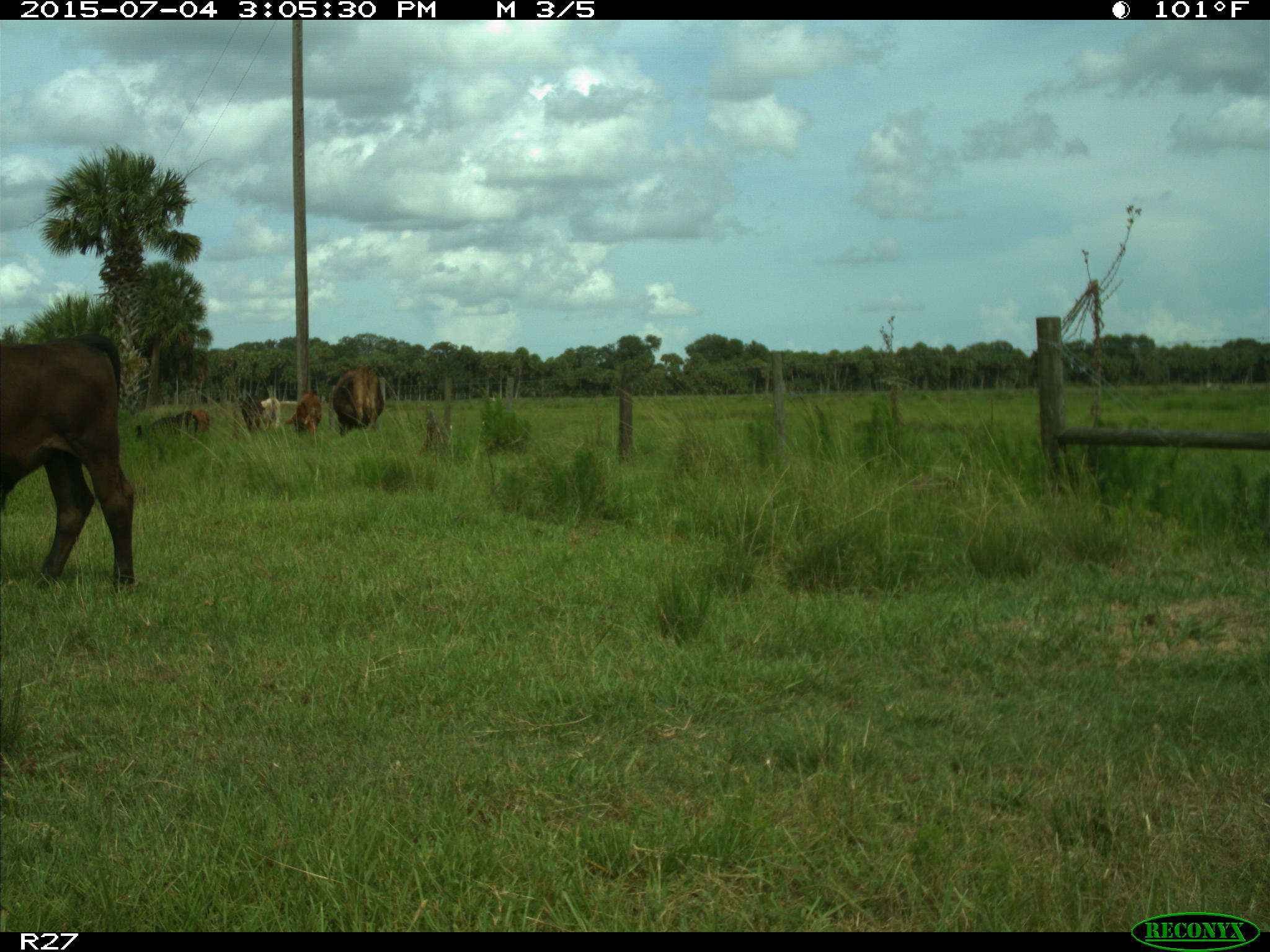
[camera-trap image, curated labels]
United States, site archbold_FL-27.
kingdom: Animalia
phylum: Chordata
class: Mammalia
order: Artiodactyla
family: Bovidae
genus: Bos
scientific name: Bos taurus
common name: domestic cow